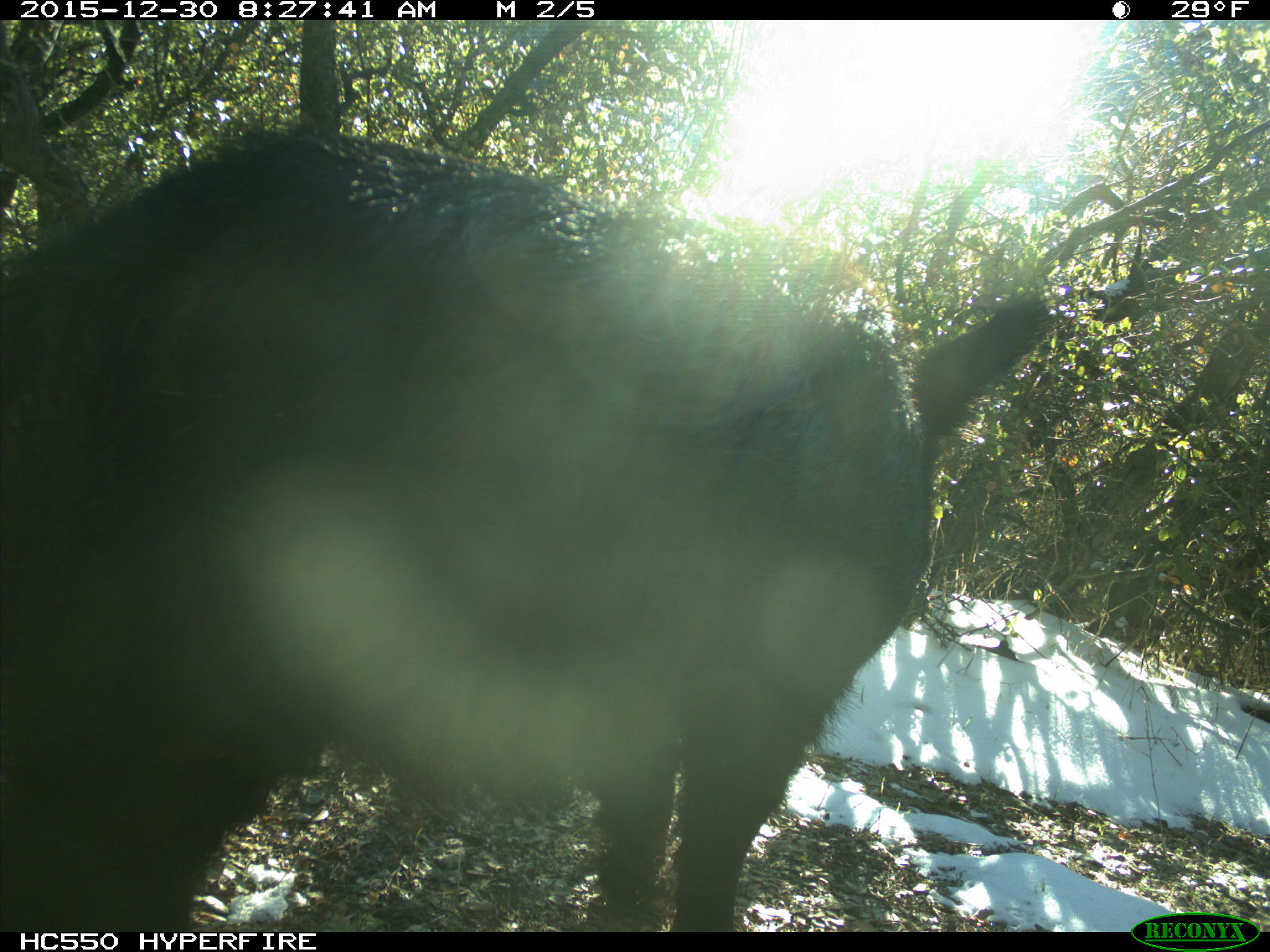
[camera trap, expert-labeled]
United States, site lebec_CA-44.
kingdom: Animalia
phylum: Chordata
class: Mammalia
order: Artiodactyla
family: Suidae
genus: Sus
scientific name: Sus scrofa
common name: wild boar